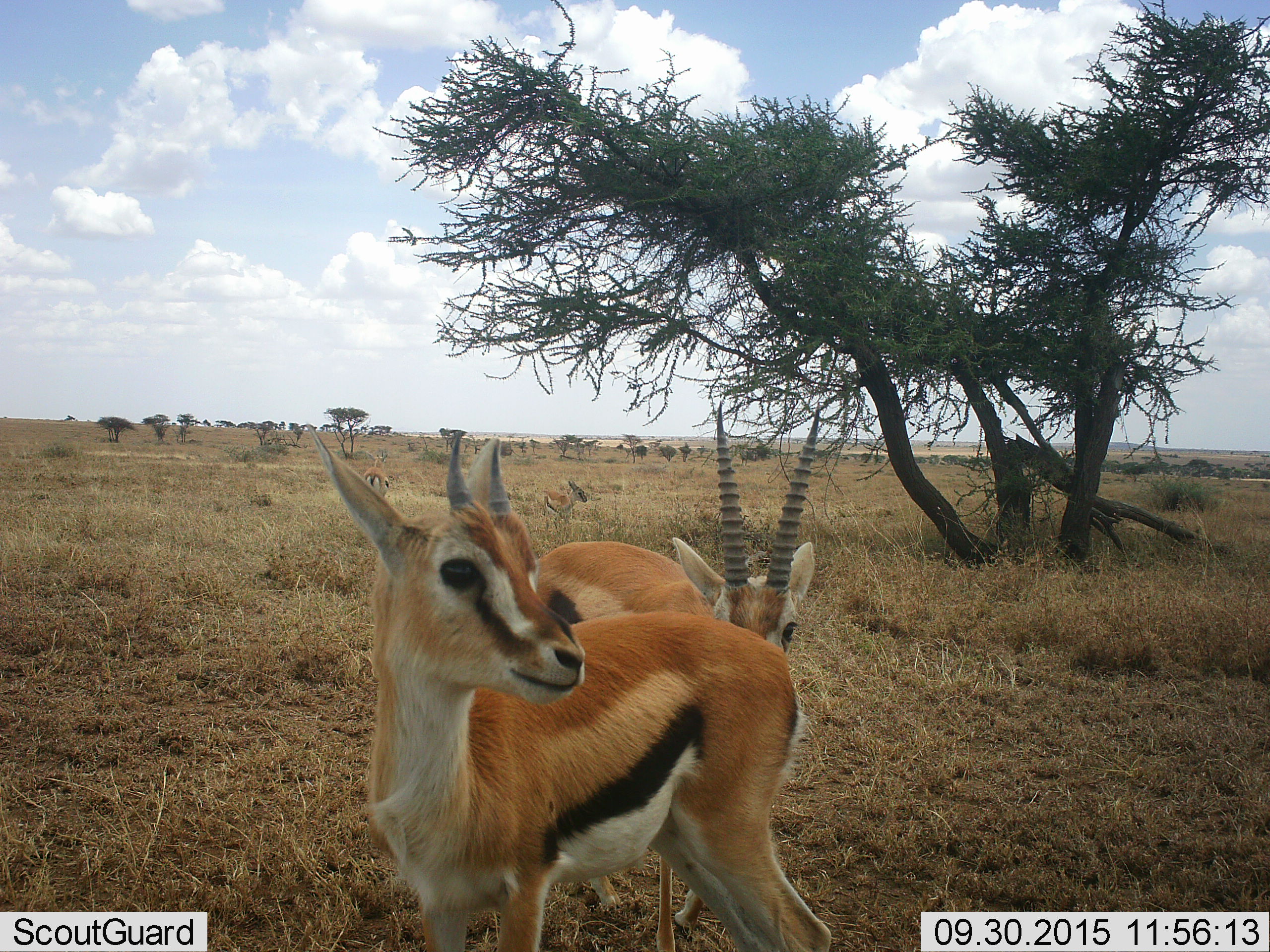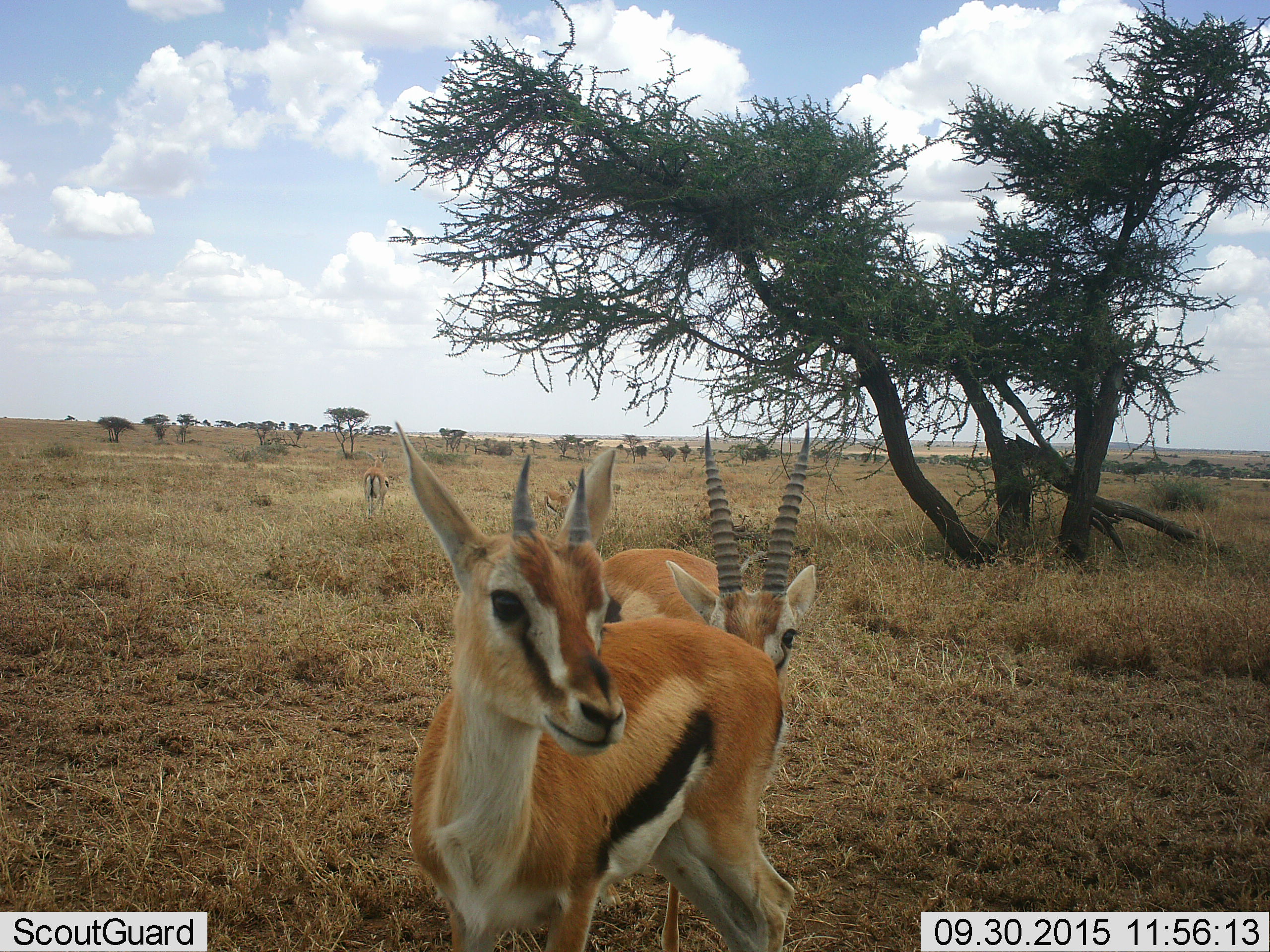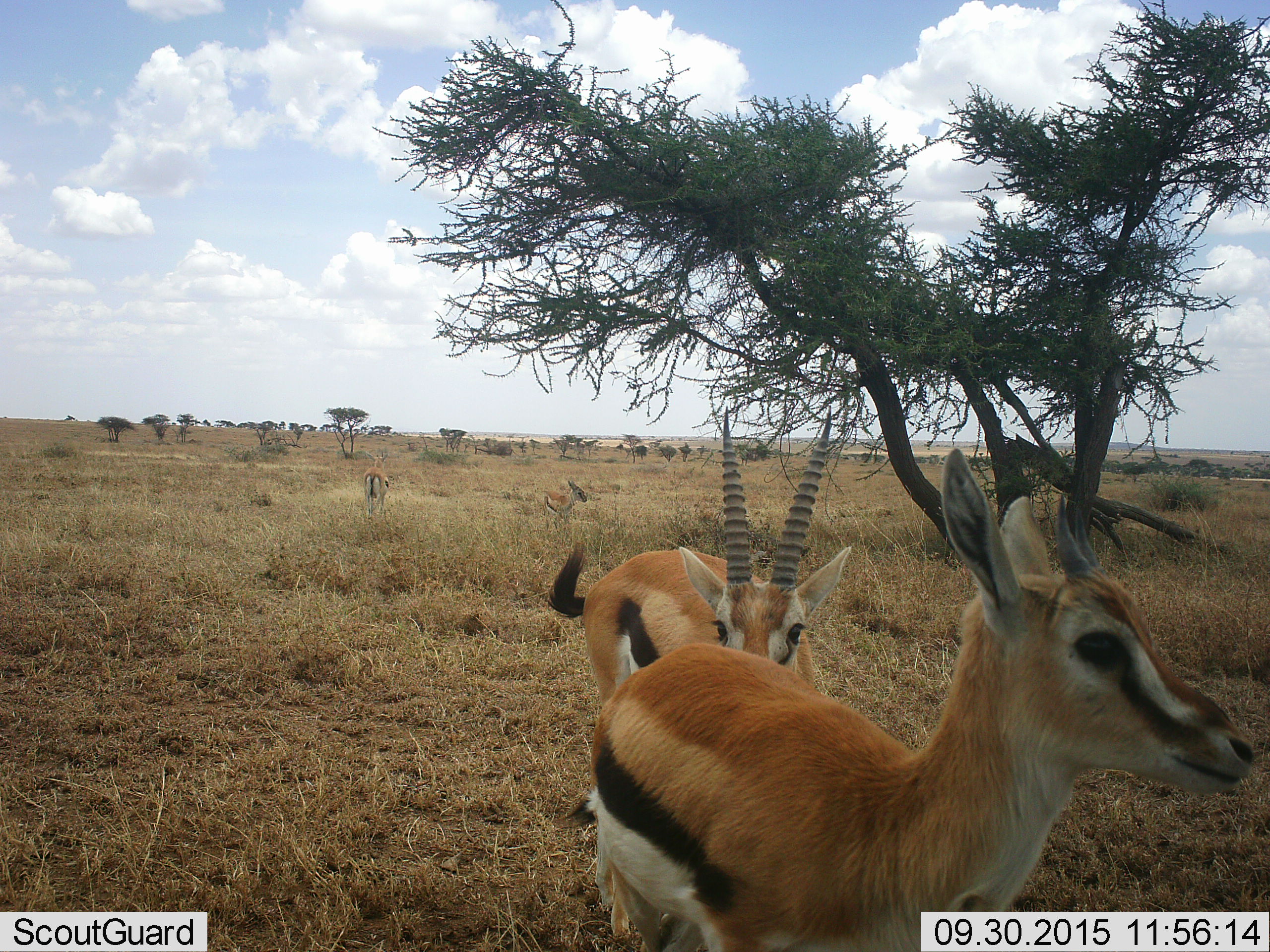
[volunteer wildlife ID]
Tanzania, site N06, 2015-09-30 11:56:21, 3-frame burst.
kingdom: Animalia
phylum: Chordata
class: Mammalia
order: Artiodactyla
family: Bovidae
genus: Eudorcas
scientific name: Eudorcas thomsonii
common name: thomson's gazelle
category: gazellethomsons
Gazellethomsons (thomson's gazelle) (Eudorcas thomsonii), count 4. Behavior (volunteer vote fractions): standing 90%, resting 0%, moving 50%, interacting 10%. Young present (vote fraction): 30%. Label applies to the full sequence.